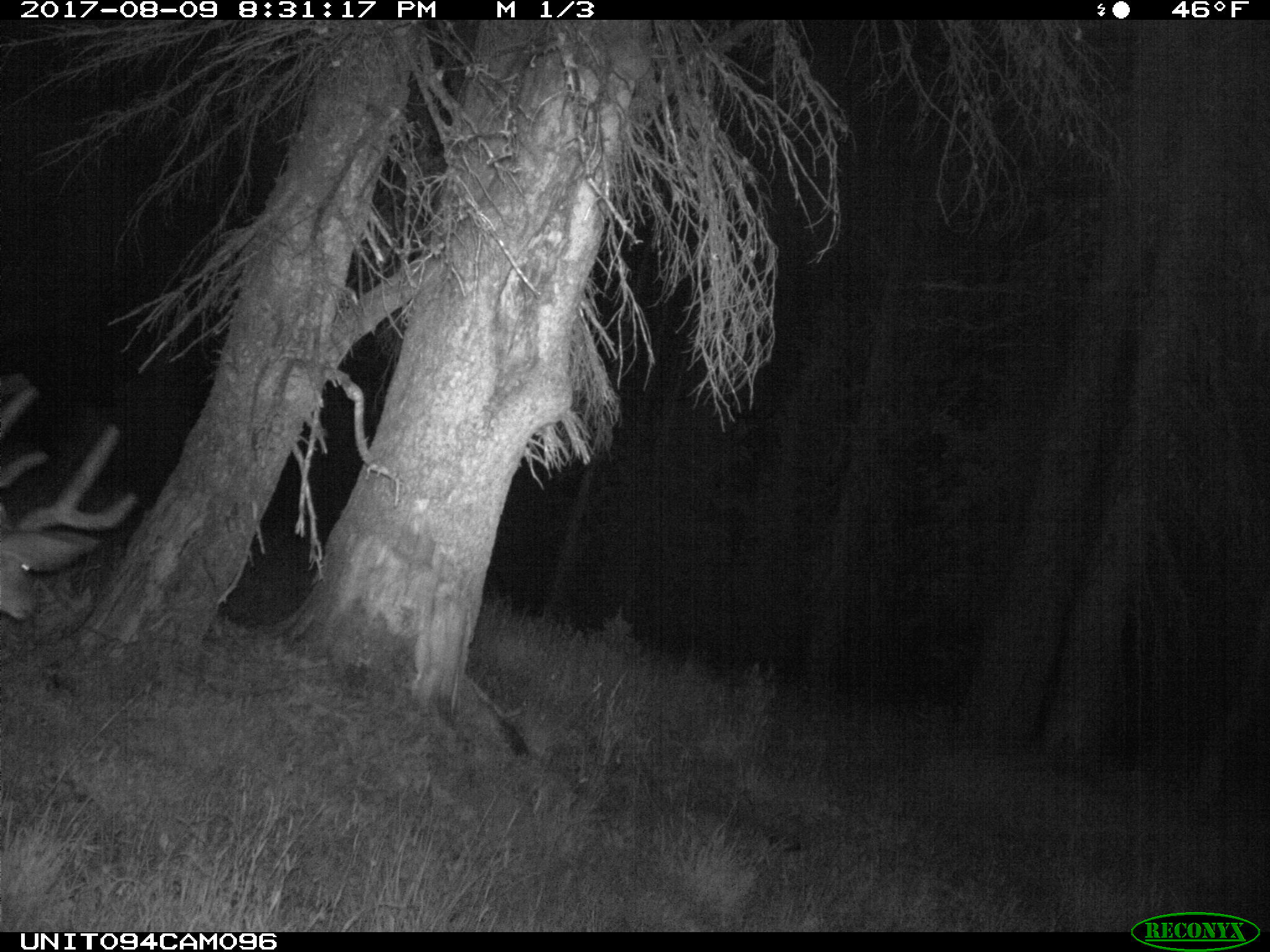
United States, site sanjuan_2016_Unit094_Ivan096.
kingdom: Animalia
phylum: Chordata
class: Mammalia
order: Artiodactyla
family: Cervidae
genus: Odocoileus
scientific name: Odocoileus hemionus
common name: mule deer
Odocoileus hemionus (mule deer).